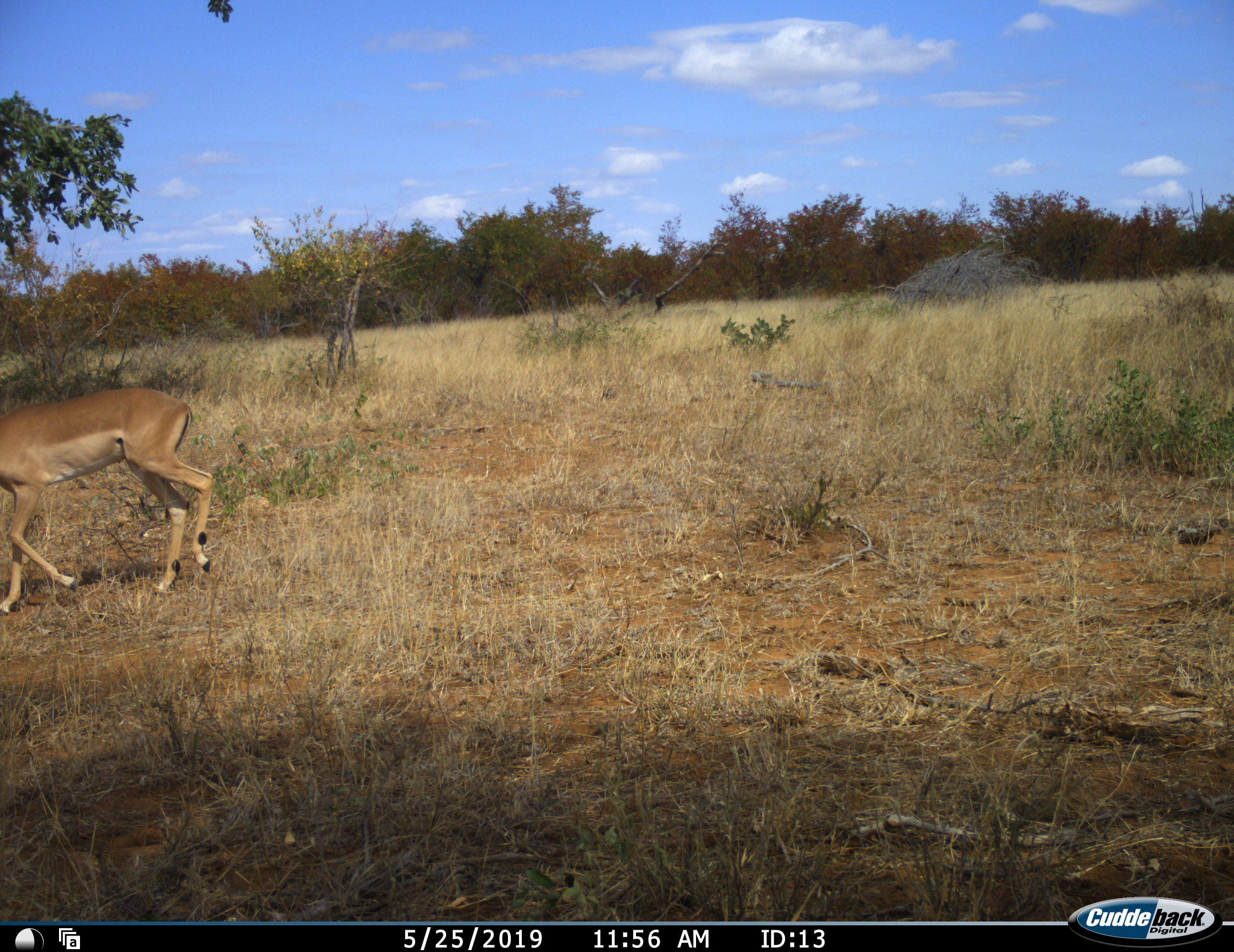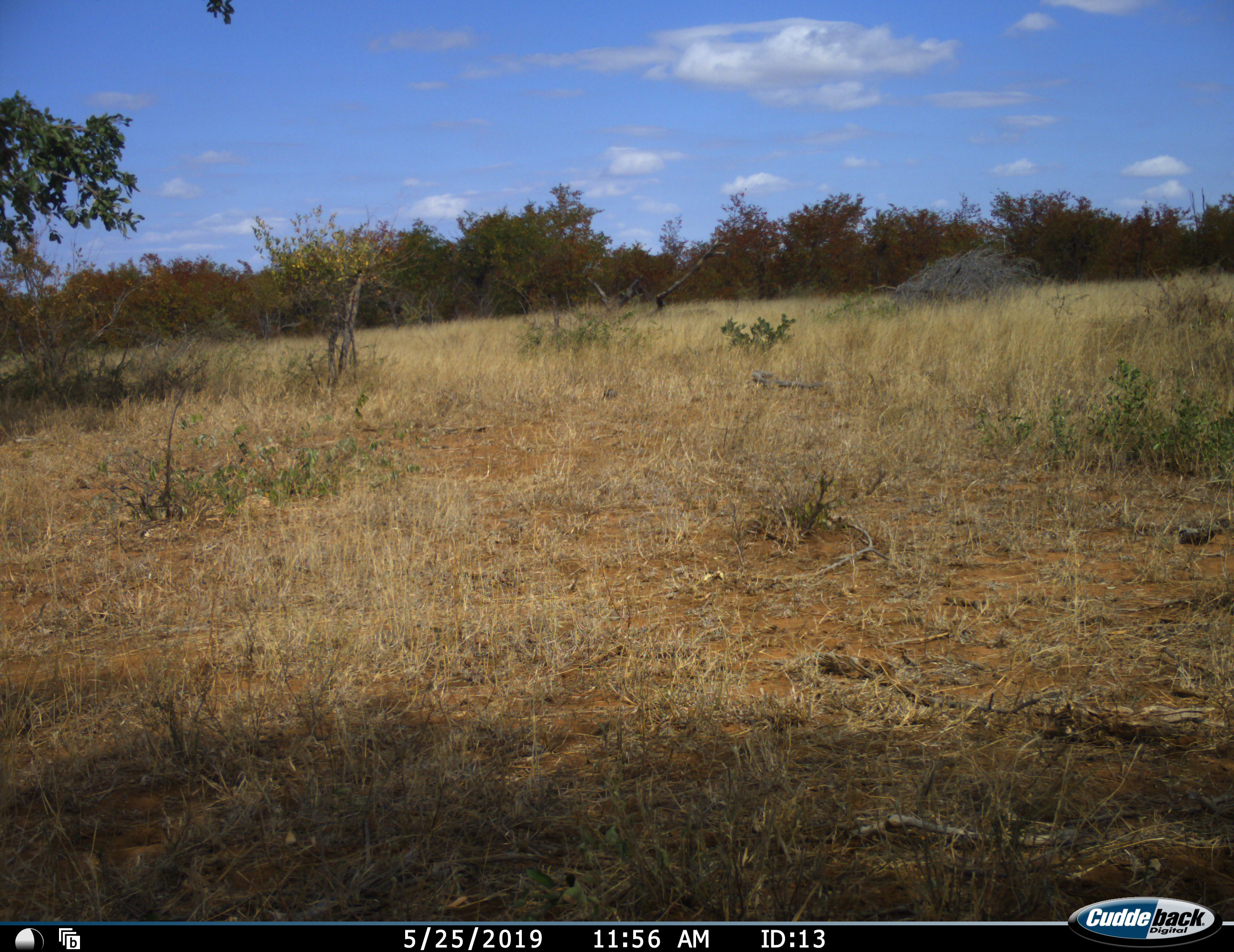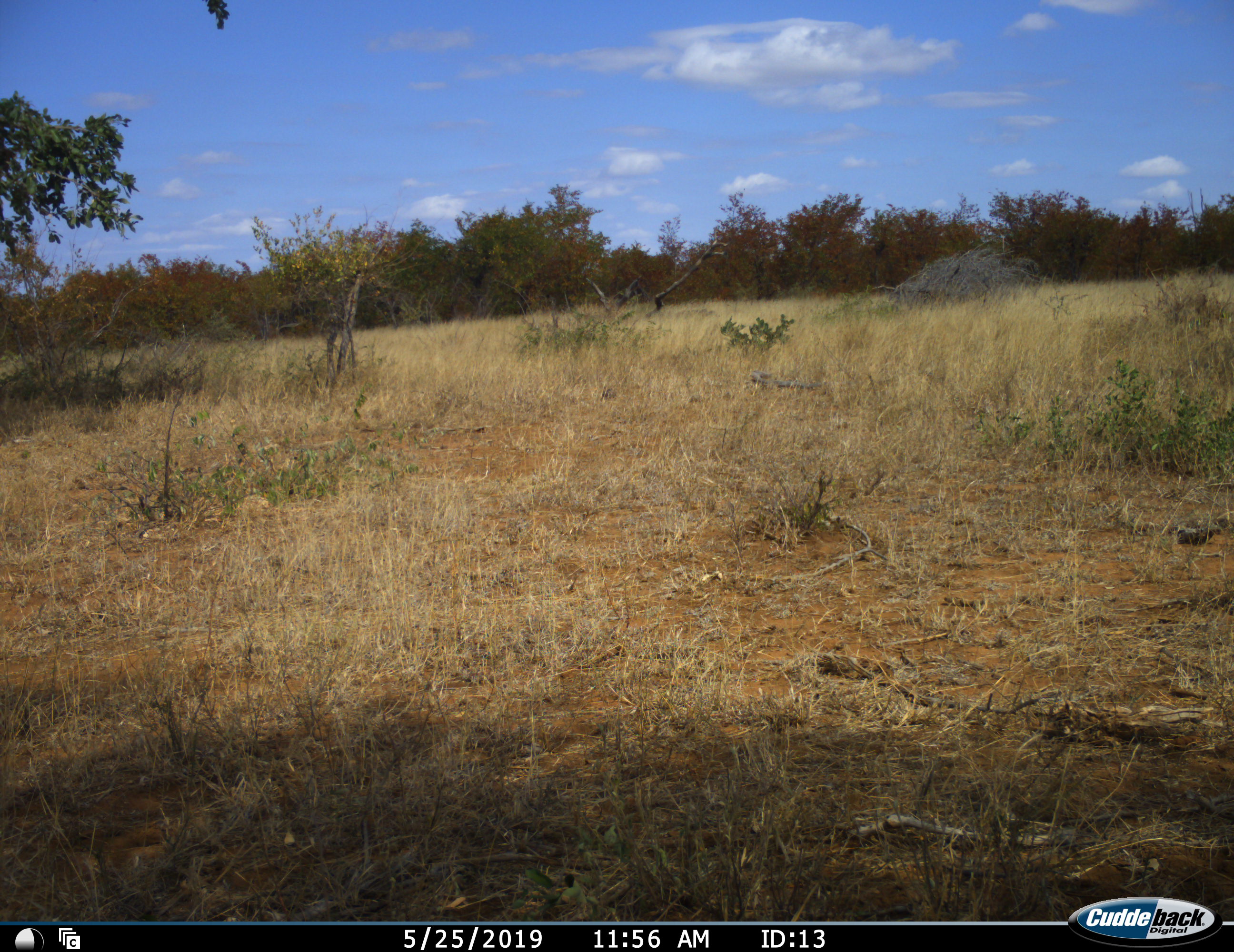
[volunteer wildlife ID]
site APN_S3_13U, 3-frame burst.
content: unidentified animal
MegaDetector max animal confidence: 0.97